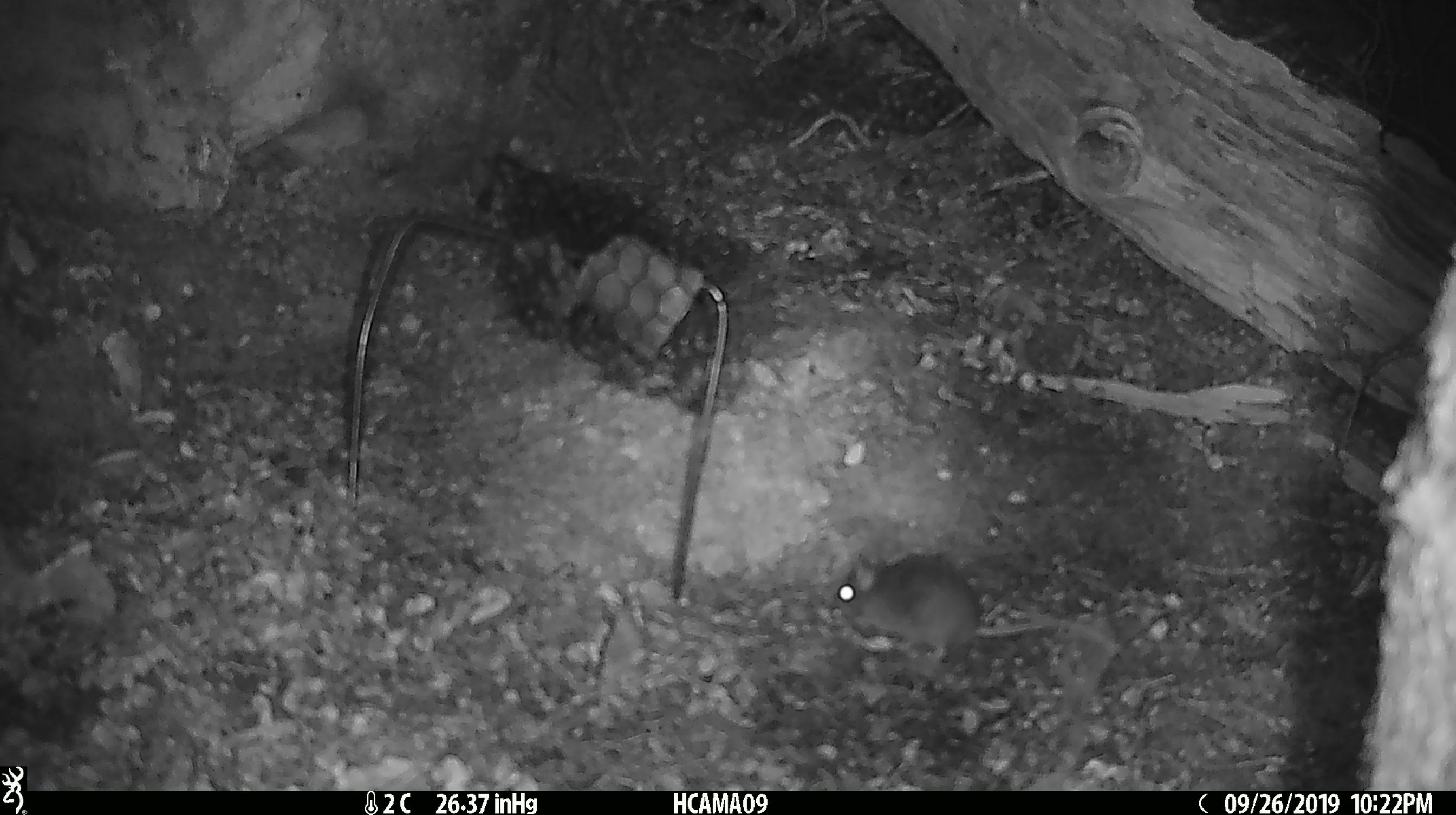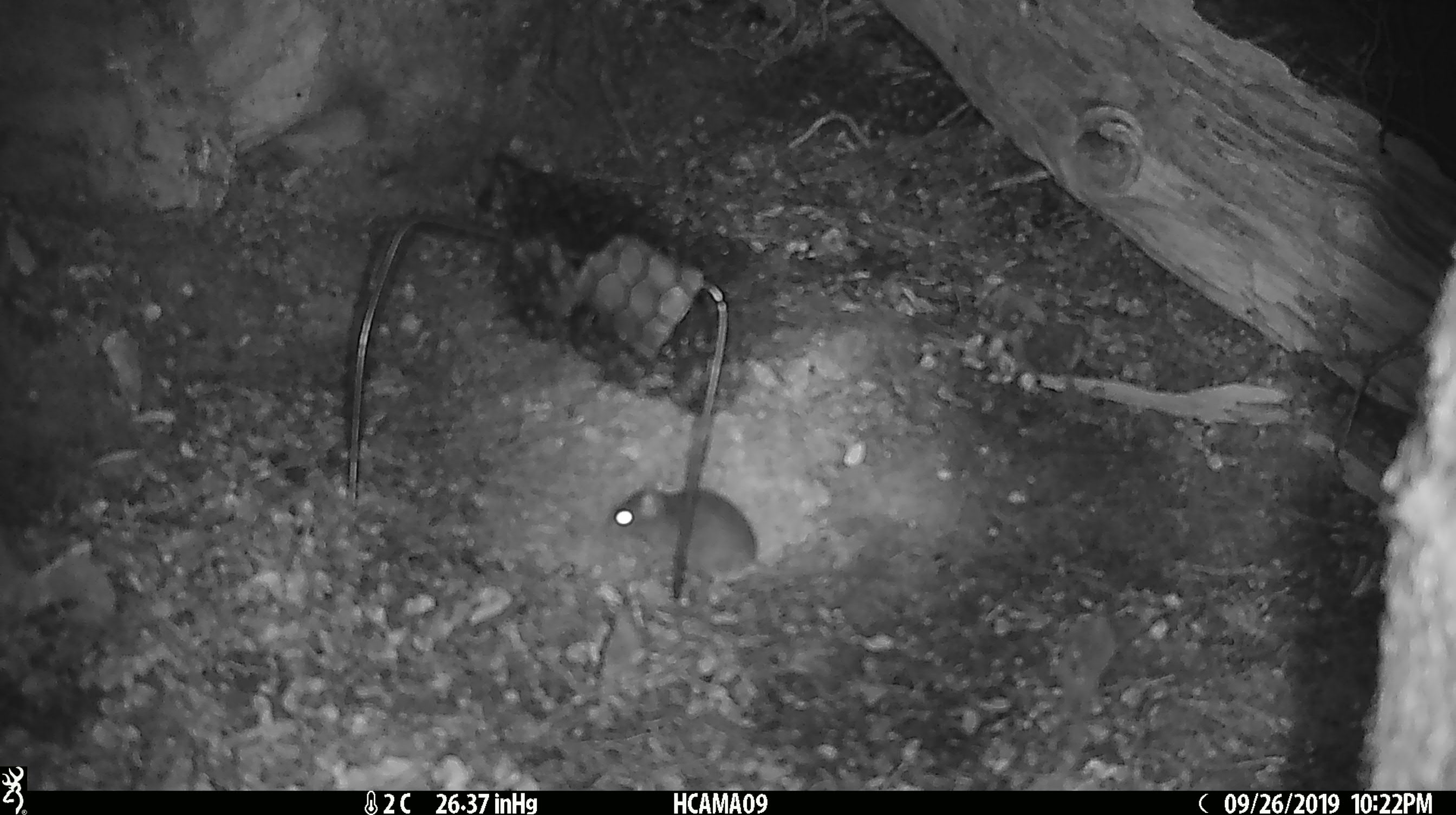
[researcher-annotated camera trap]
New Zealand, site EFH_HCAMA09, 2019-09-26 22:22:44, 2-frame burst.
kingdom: Animalia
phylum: Chordata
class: Mammalia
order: Rodentia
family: Muridae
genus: Mus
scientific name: Mus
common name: mouse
Mouse (Mus).